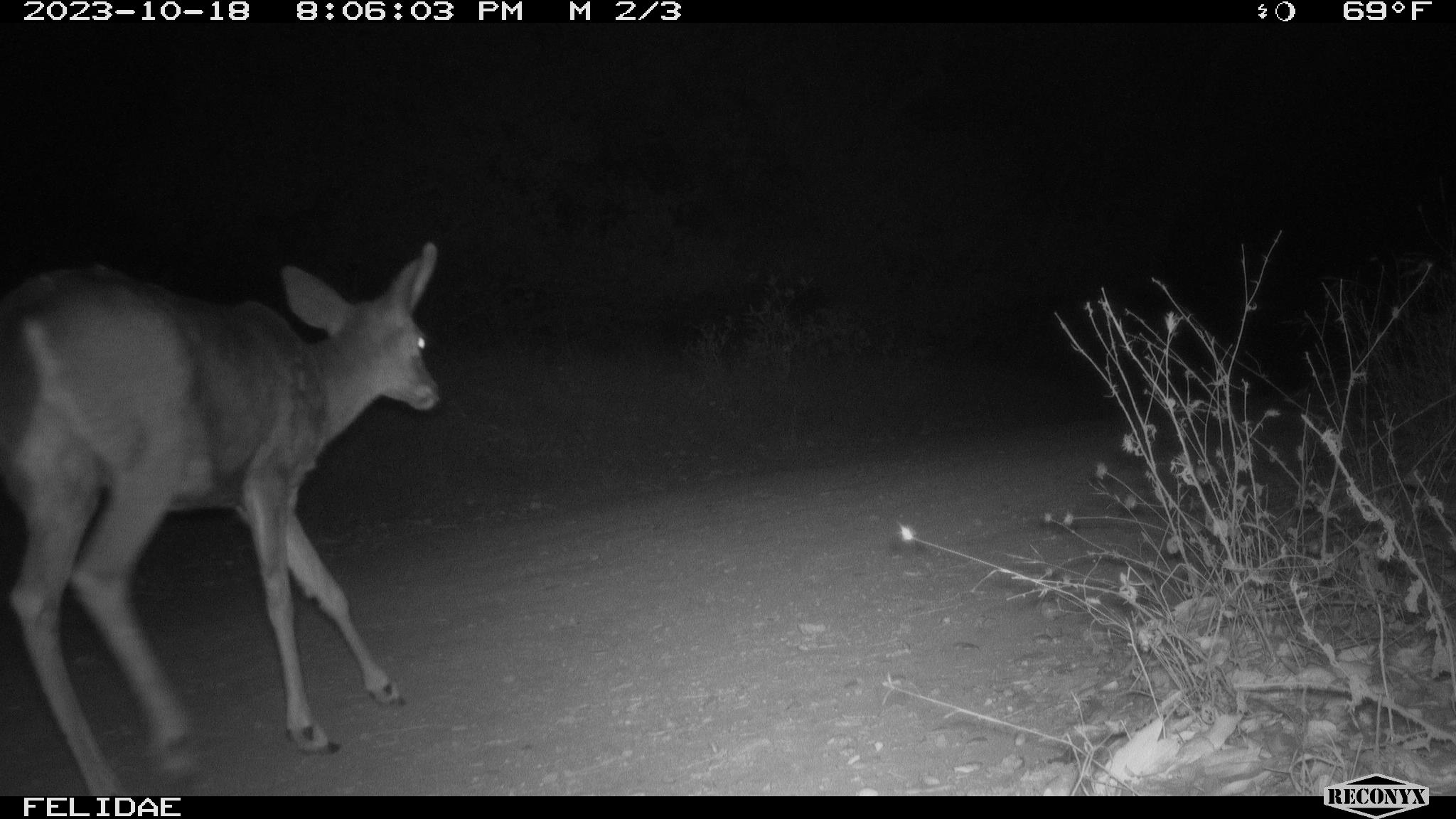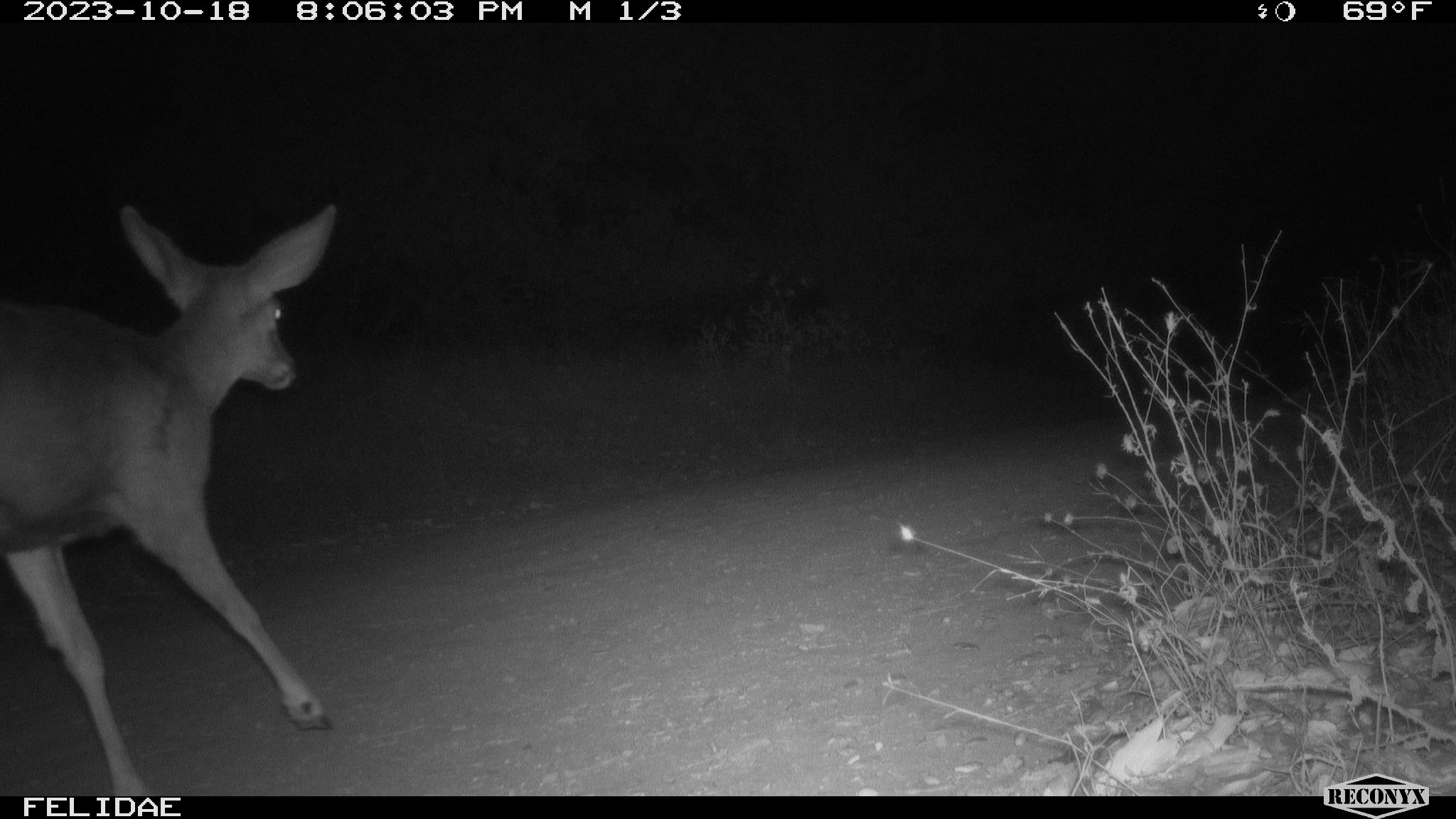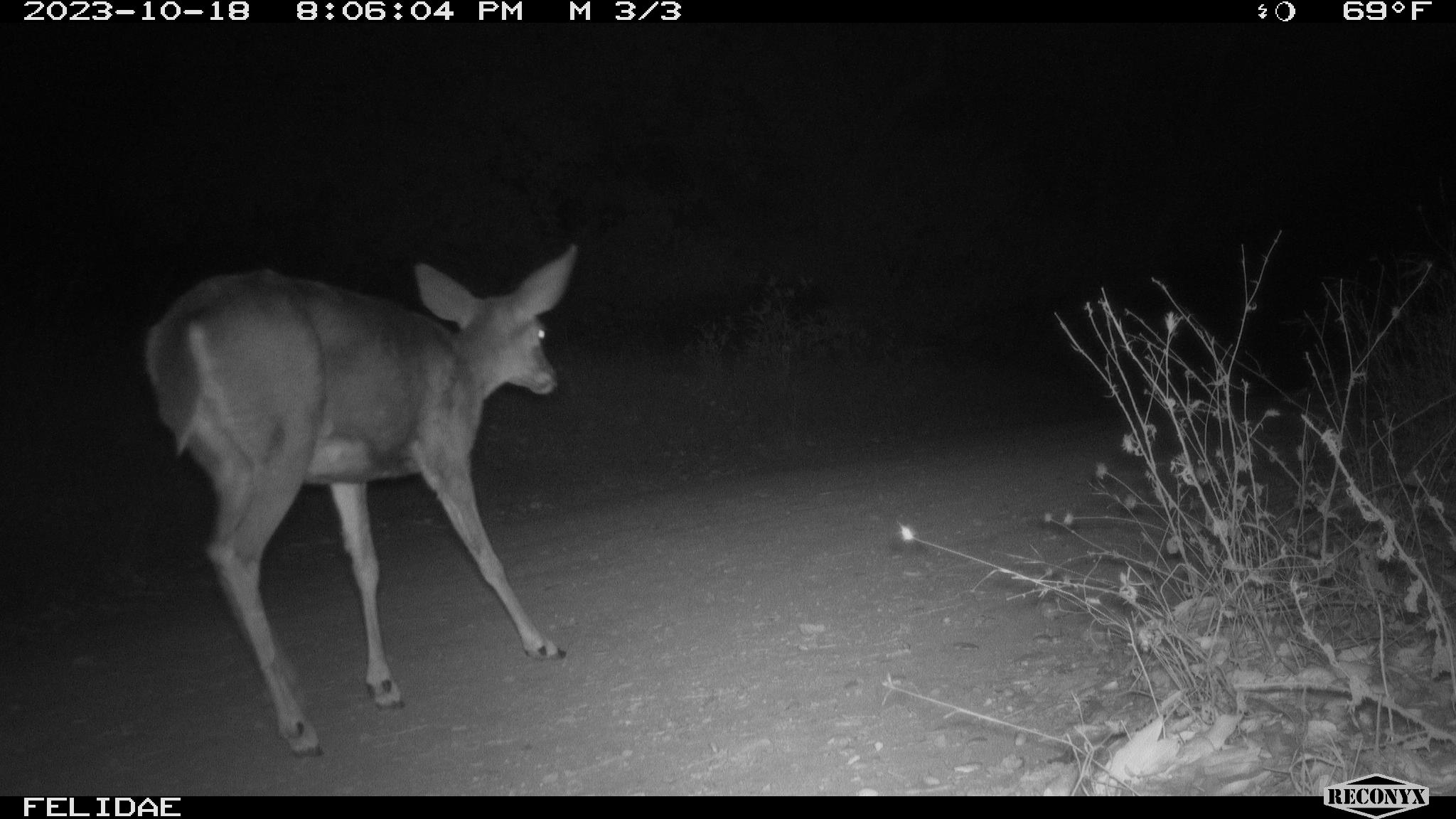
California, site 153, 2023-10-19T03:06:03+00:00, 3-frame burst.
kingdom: Animalia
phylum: Chordata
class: Mammalia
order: Artiodactyla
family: Cervidae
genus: Odocoileus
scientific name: Odocoileus hemionus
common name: mule deer